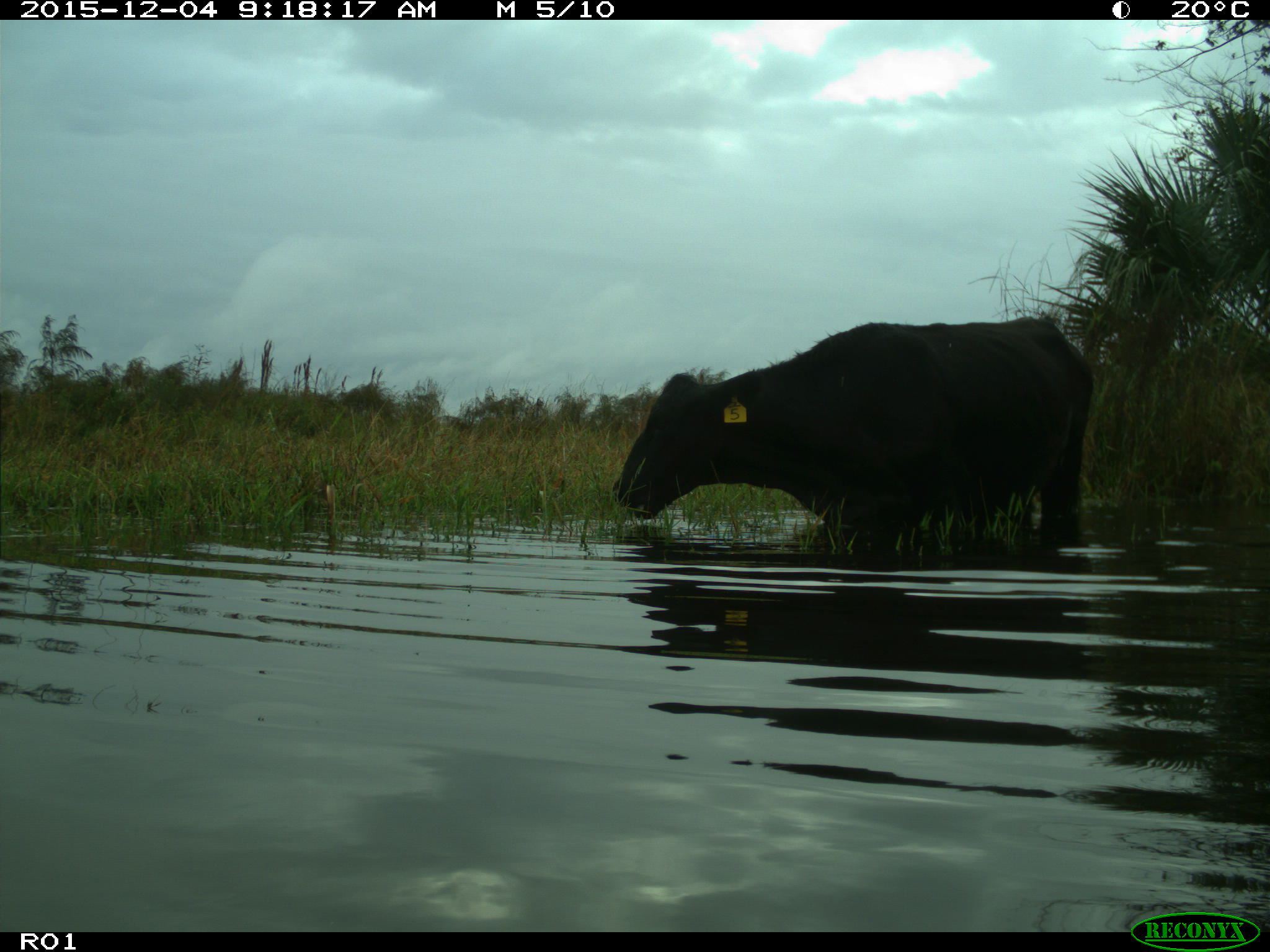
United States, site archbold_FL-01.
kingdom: Animalia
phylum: Chordata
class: Mammalia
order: Artiodactyla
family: Bovidae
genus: Bos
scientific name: Bos taurus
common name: domestic cow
Bos taurus (domestic cow).